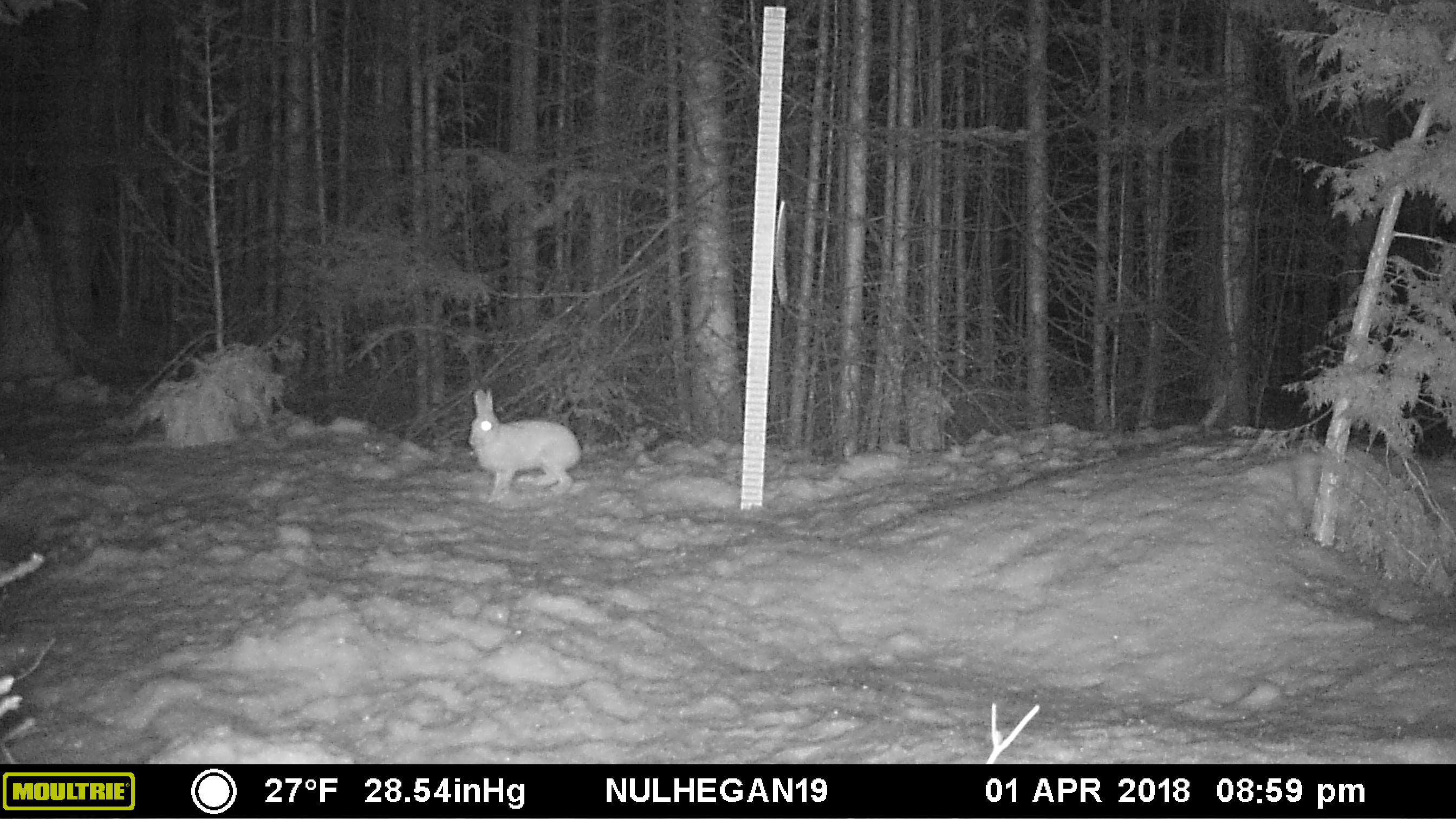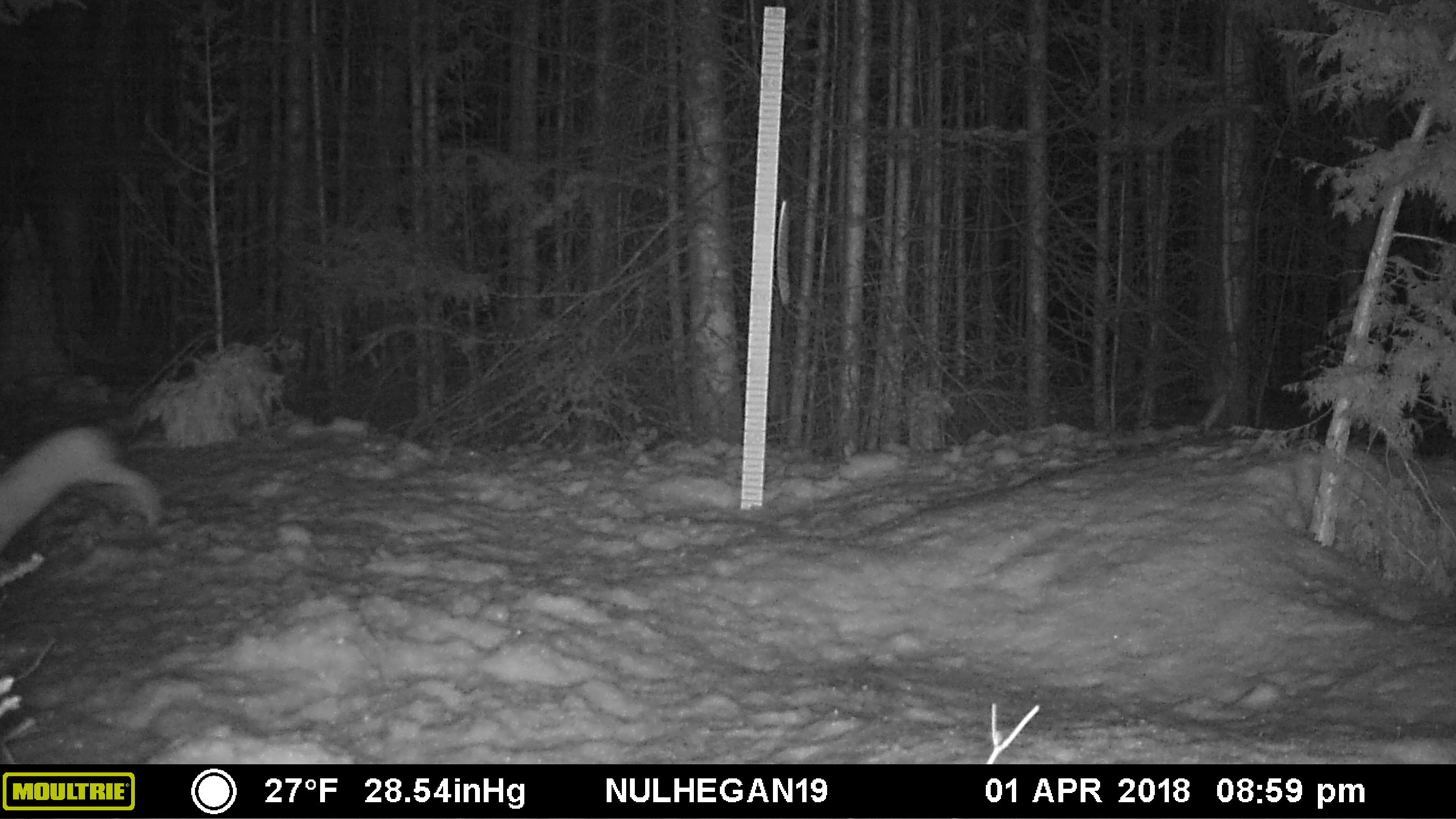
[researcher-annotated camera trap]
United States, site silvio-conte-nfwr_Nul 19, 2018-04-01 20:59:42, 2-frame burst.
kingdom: Animalia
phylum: Chordata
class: Mammalia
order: Lagomorpha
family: Leporidae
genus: Lepus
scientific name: Lepus americanus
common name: snowshoe hare